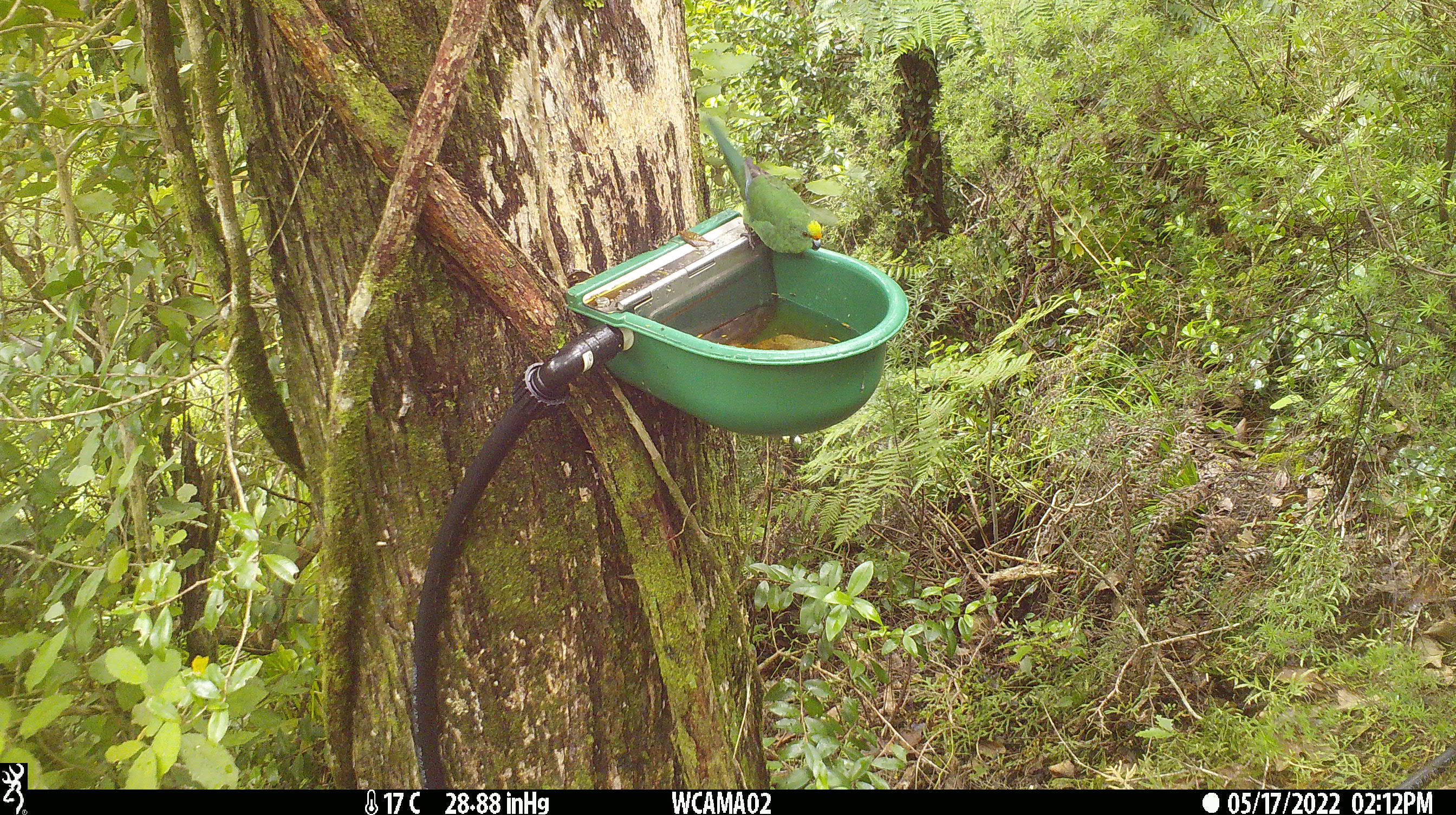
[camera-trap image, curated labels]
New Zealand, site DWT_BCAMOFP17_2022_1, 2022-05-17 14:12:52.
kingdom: Animalia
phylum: Chordata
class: Aves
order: Psittaciformes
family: Psittaculidae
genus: Cyanoramphus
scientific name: Cyanoramphus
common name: parakeet